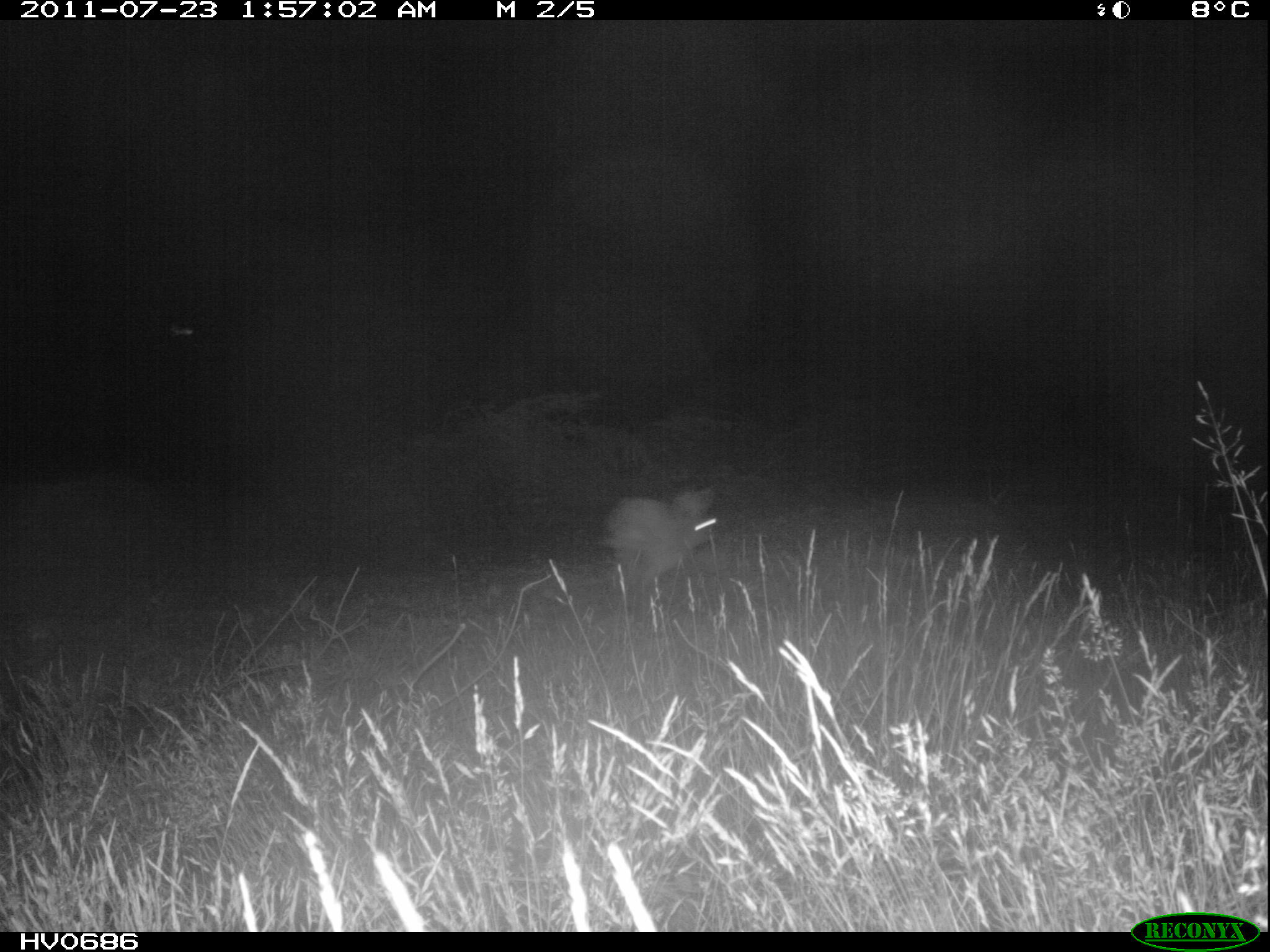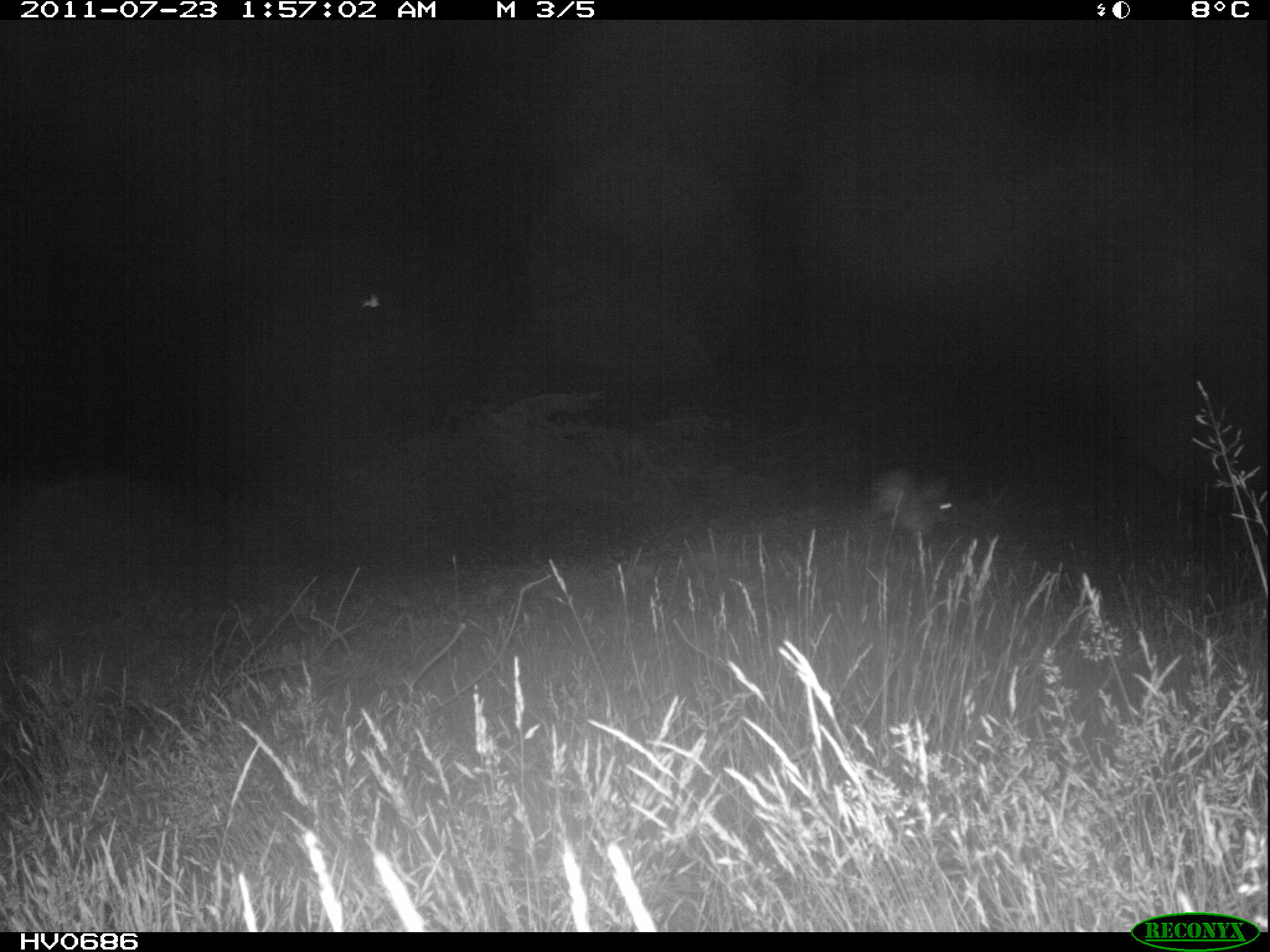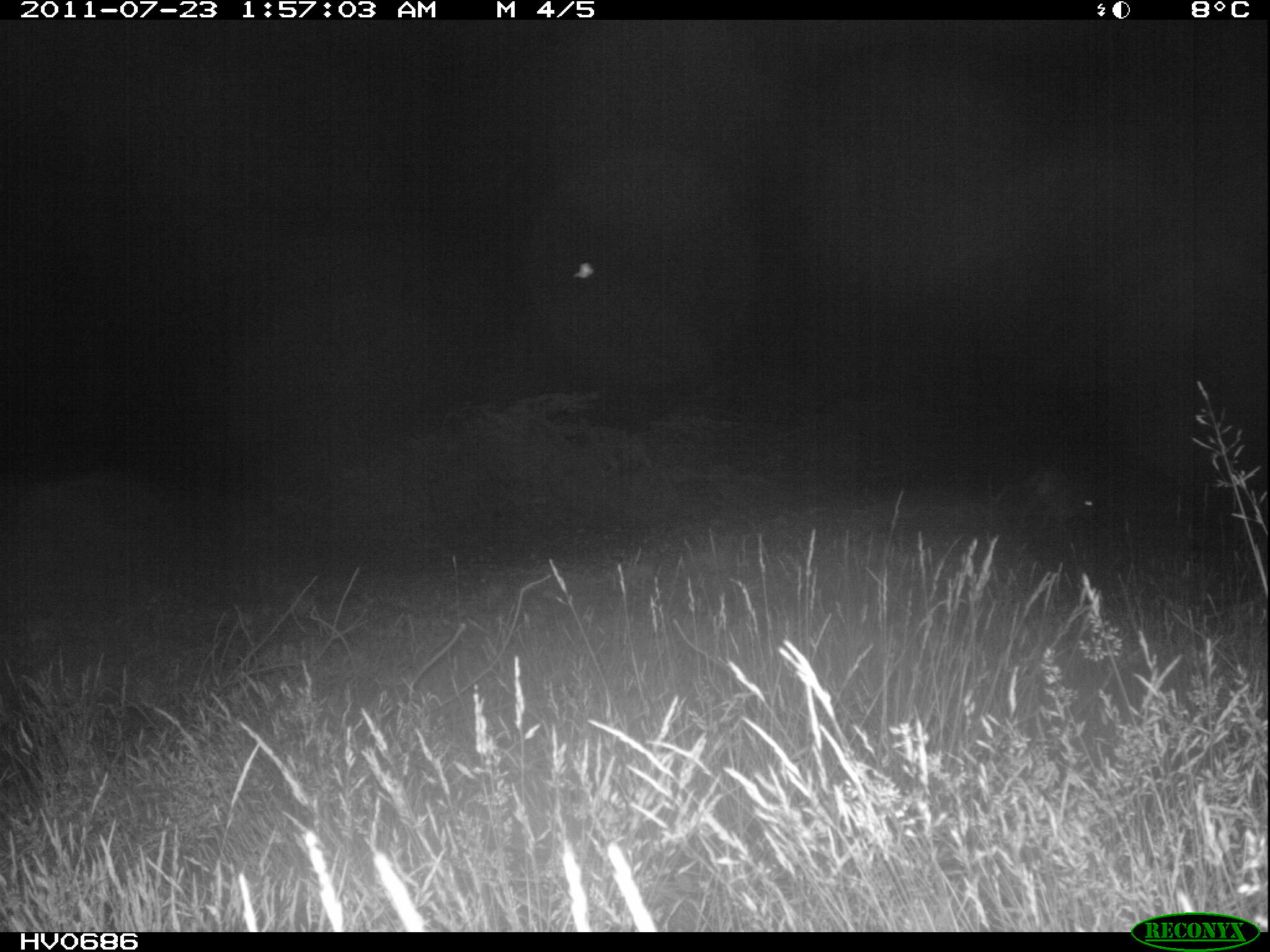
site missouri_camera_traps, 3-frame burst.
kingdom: Animalia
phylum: Chordata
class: Mammalia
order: Lagomorpha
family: Leporidae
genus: Lepus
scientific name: Lepus europaeus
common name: european hare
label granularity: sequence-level